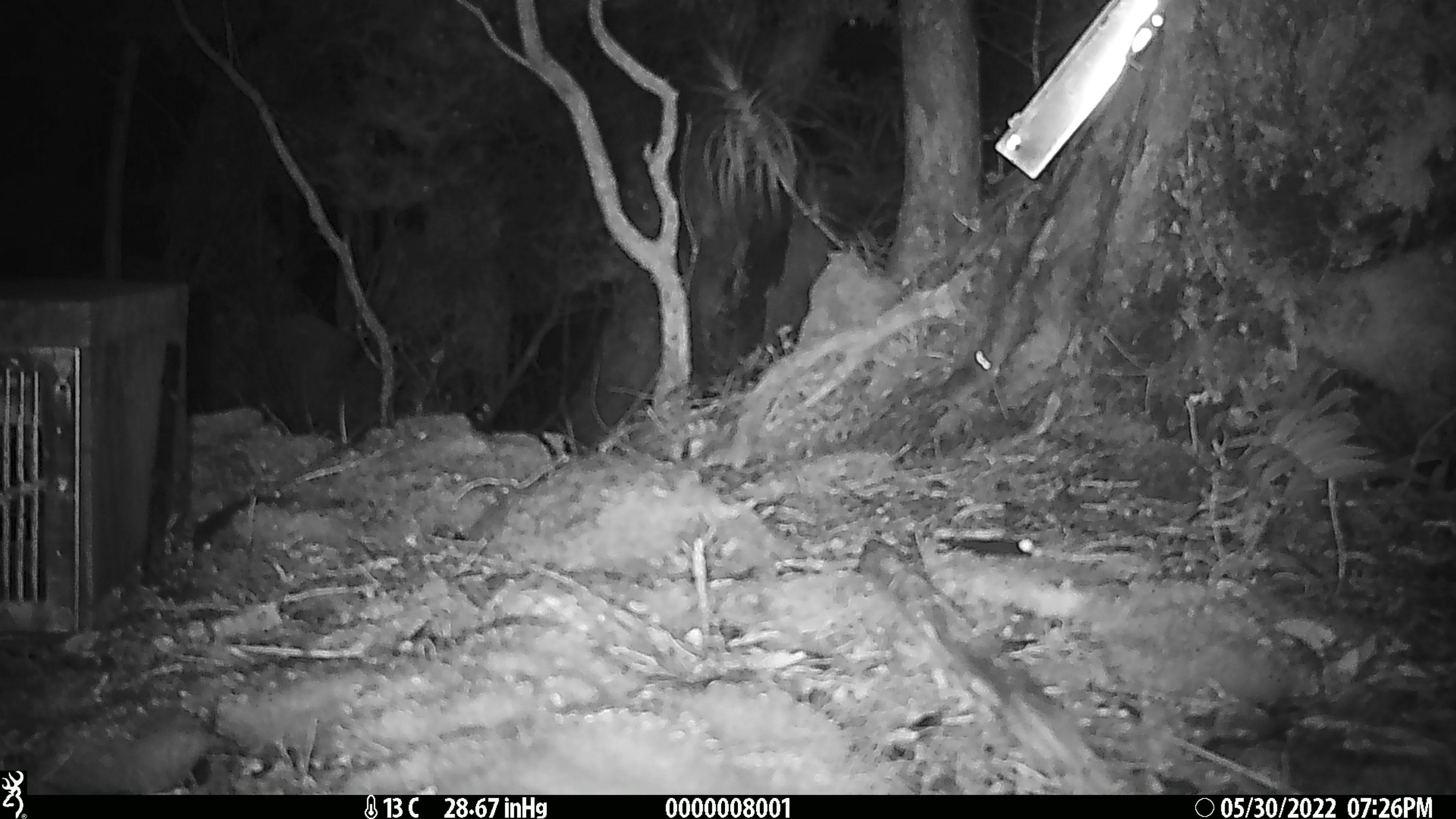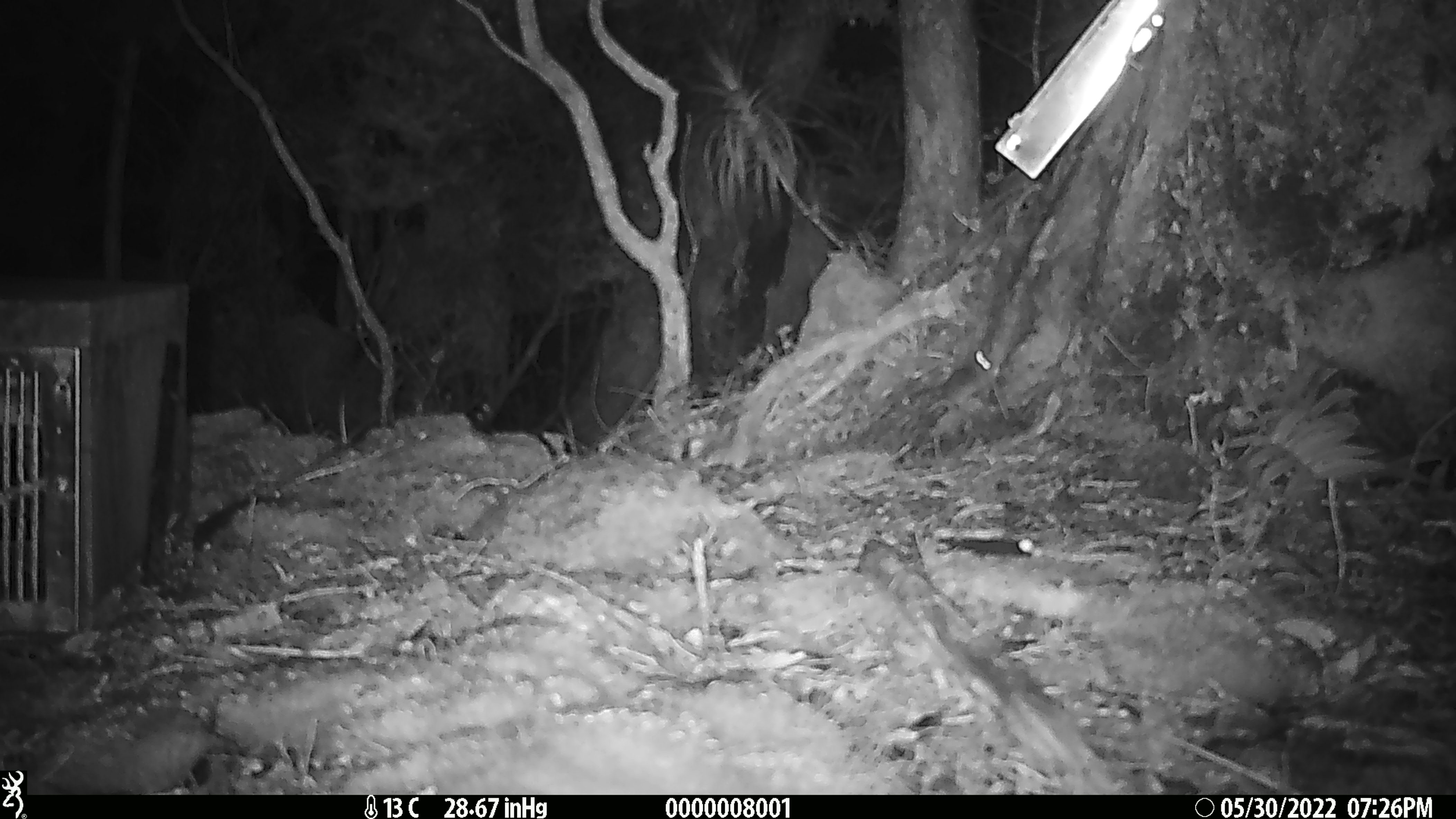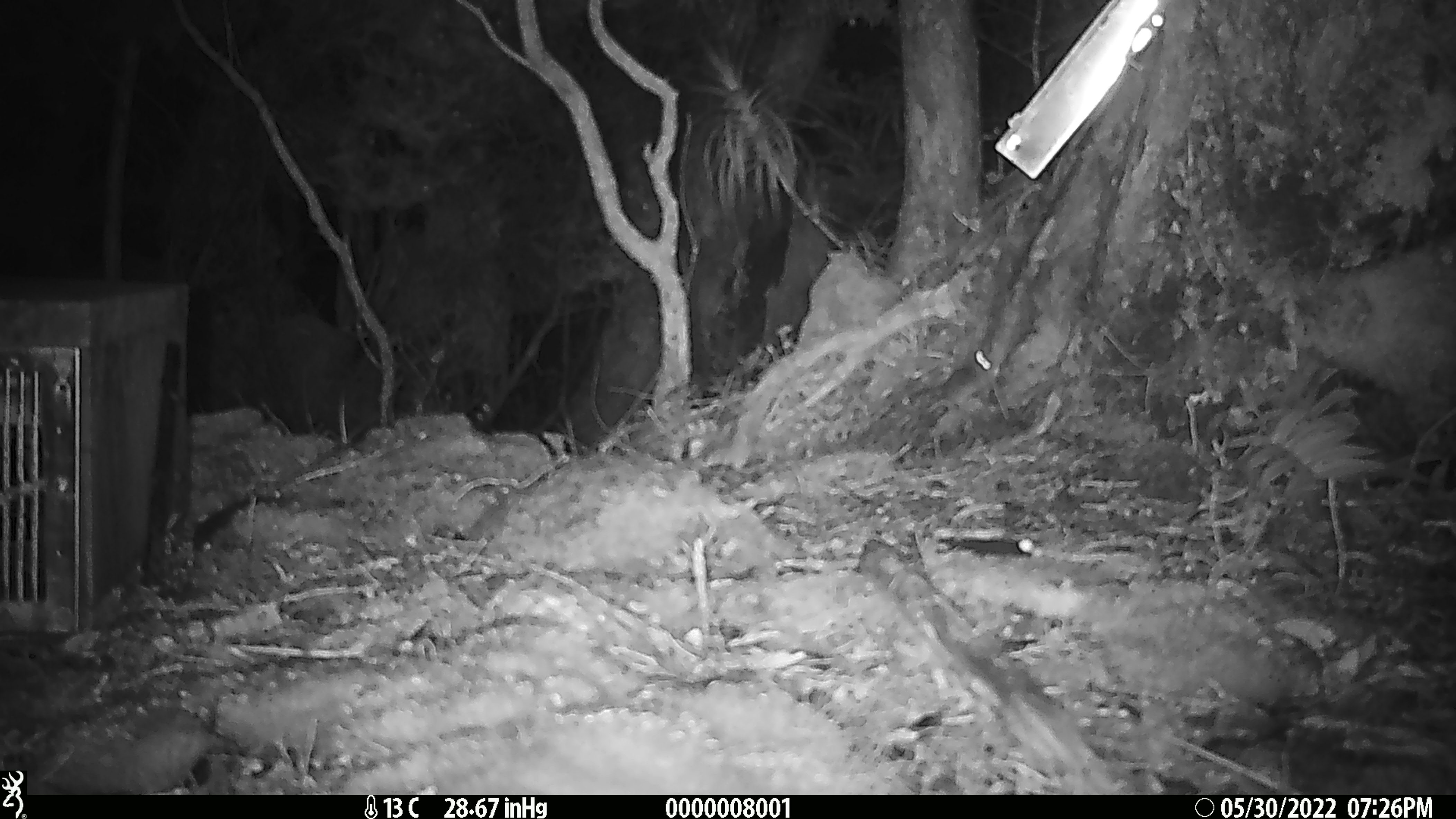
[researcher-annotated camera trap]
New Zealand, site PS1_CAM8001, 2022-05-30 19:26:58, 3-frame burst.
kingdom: Animalia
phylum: Chordata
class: Mammalia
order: Rodentia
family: Muridae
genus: Mus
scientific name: Mus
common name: mouse